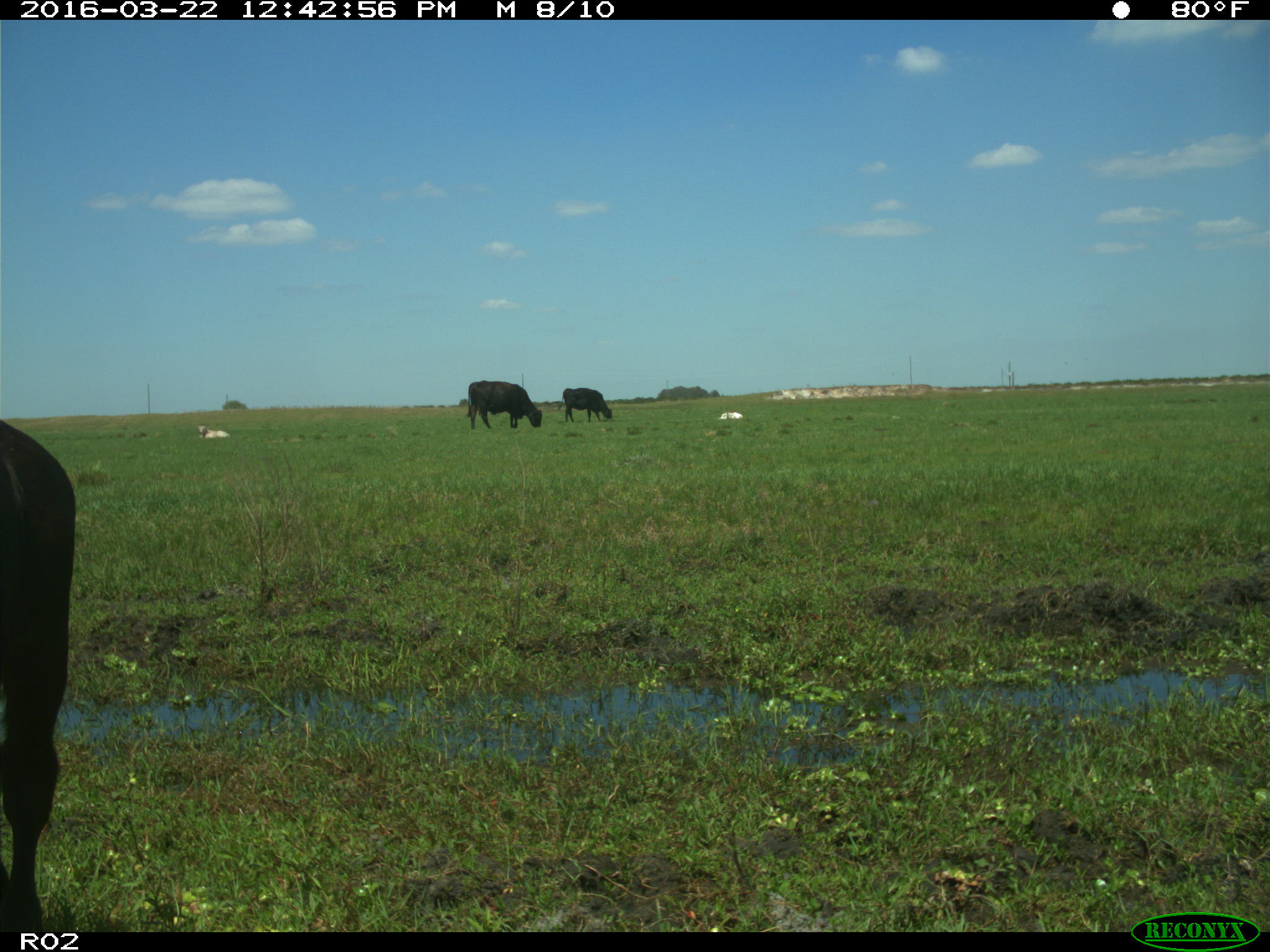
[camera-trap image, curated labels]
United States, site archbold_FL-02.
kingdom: Animalia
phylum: Chordata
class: Mammalia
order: Artiodactyla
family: Bovidae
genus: Bos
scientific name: Bos taurus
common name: domestic cow